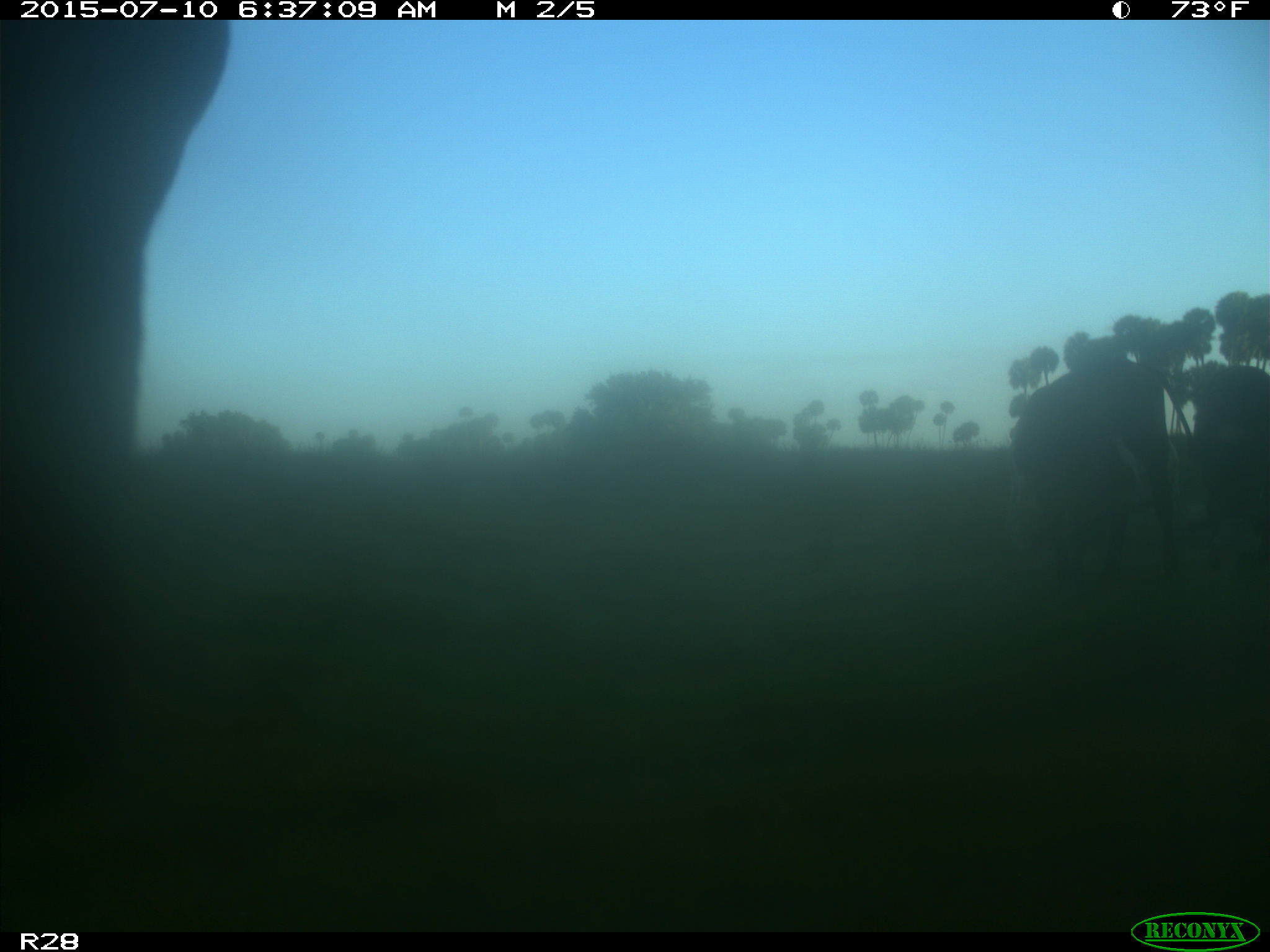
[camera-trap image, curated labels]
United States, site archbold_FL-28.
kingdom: Animalia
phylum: Chordata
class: Mammalia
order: Artiodactyla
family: Bovidae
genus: Bos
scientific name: Bos taurus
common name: domestic cow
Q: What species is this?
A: Bos taurus (domestic cow).